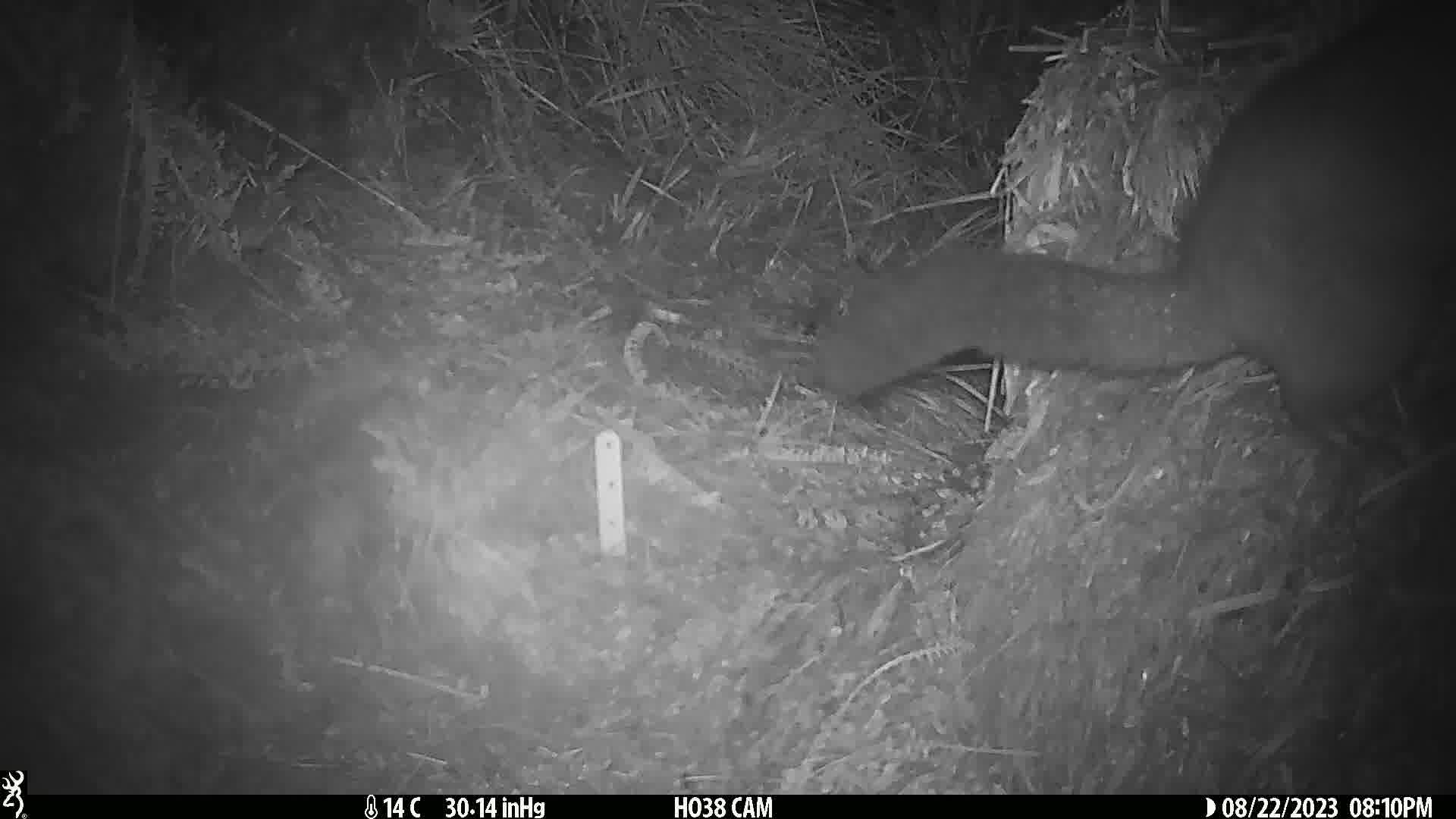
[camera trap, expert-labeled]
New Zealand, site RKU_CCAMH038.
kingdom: Animalia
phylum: Chordata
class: Mammalia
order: Diprotodontia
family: Phalangeridae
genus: Trichosurus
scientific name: Trichosurus vulpecula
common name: common brushtail possum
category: possum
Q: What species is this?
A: Possum (common brushtail possum) (Trichosurus vulpecula).